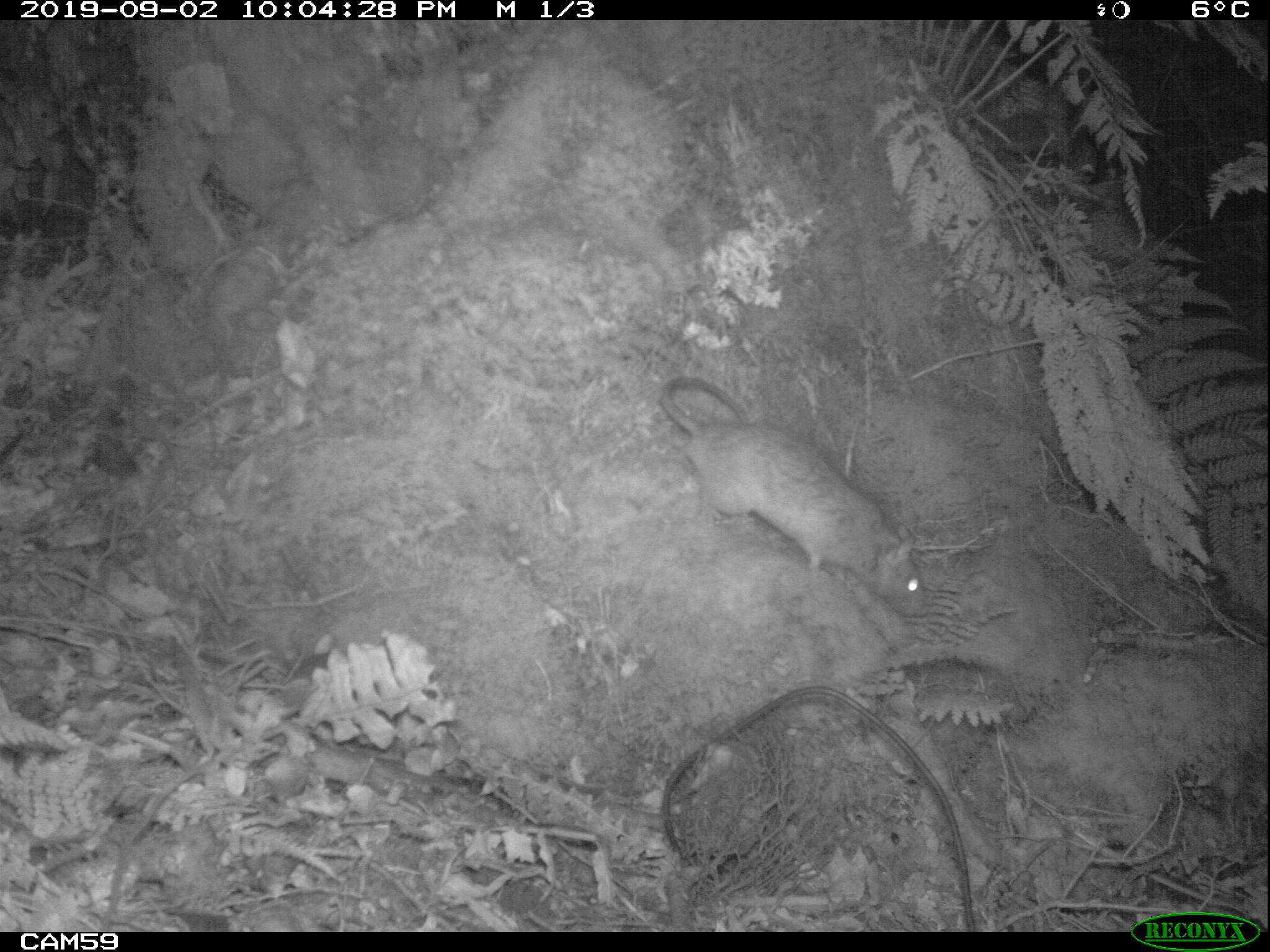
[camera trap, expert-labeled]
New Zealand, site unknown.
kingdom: Animalia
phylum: Chordata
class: Mammalia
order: Rodentia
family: Muridae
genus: Rattus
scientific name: Rattus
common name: rat